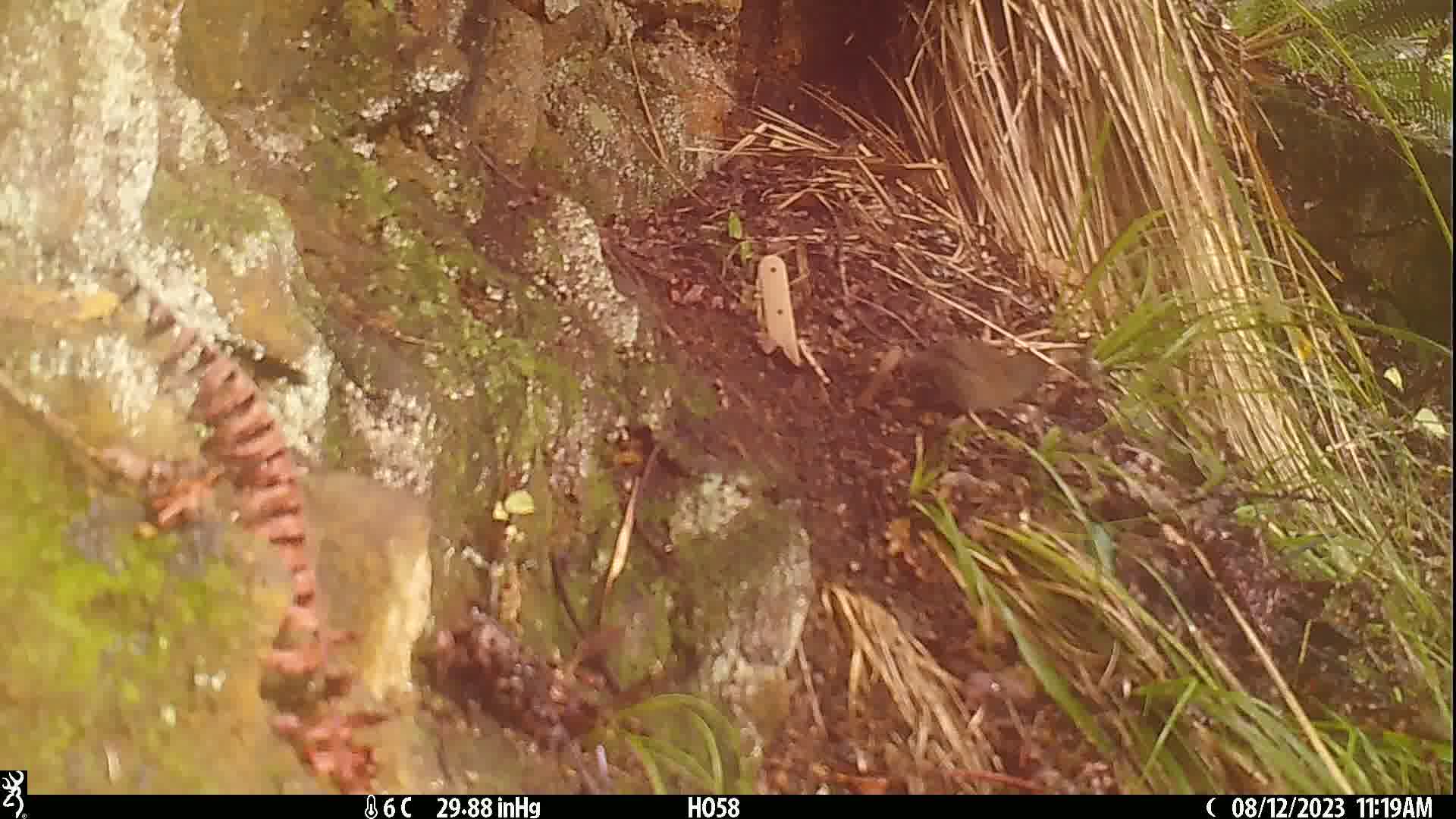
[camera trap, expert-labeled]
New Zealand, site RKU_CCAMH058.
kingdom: Animalia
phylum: Chordata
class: Aves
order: Passeriformes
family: Prunellidae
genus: Prunella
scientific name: Prunella modularis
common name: dunnock